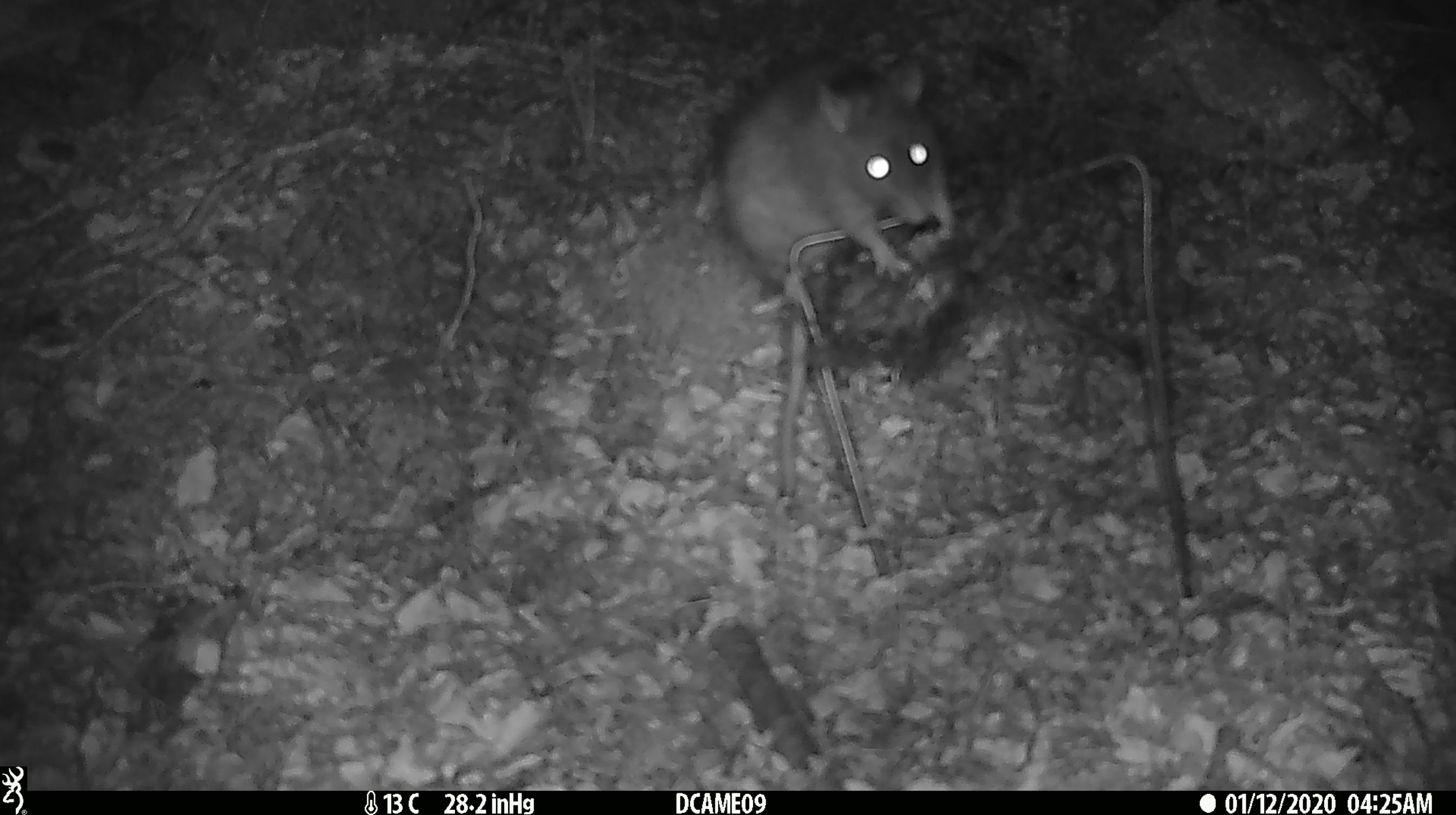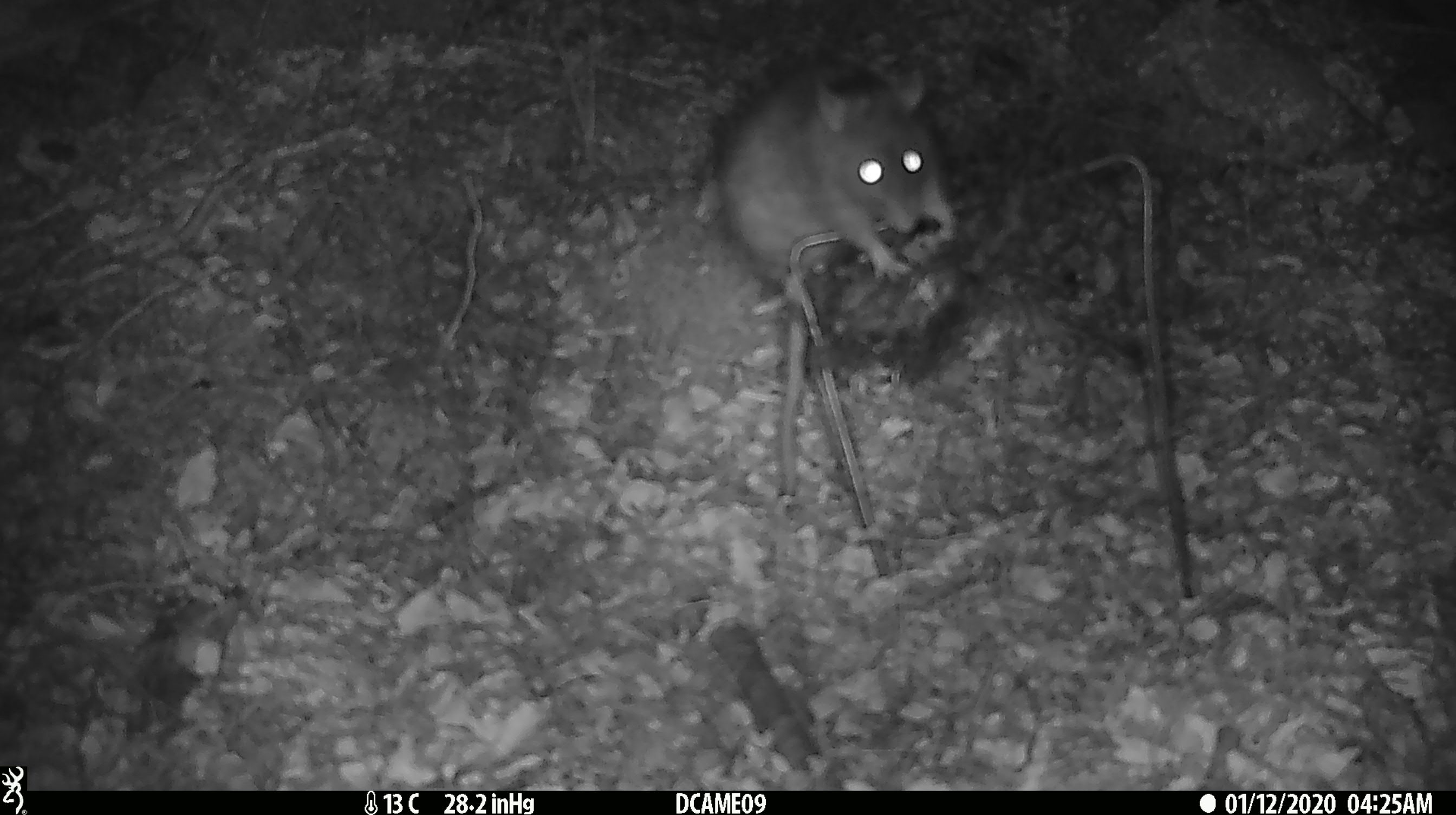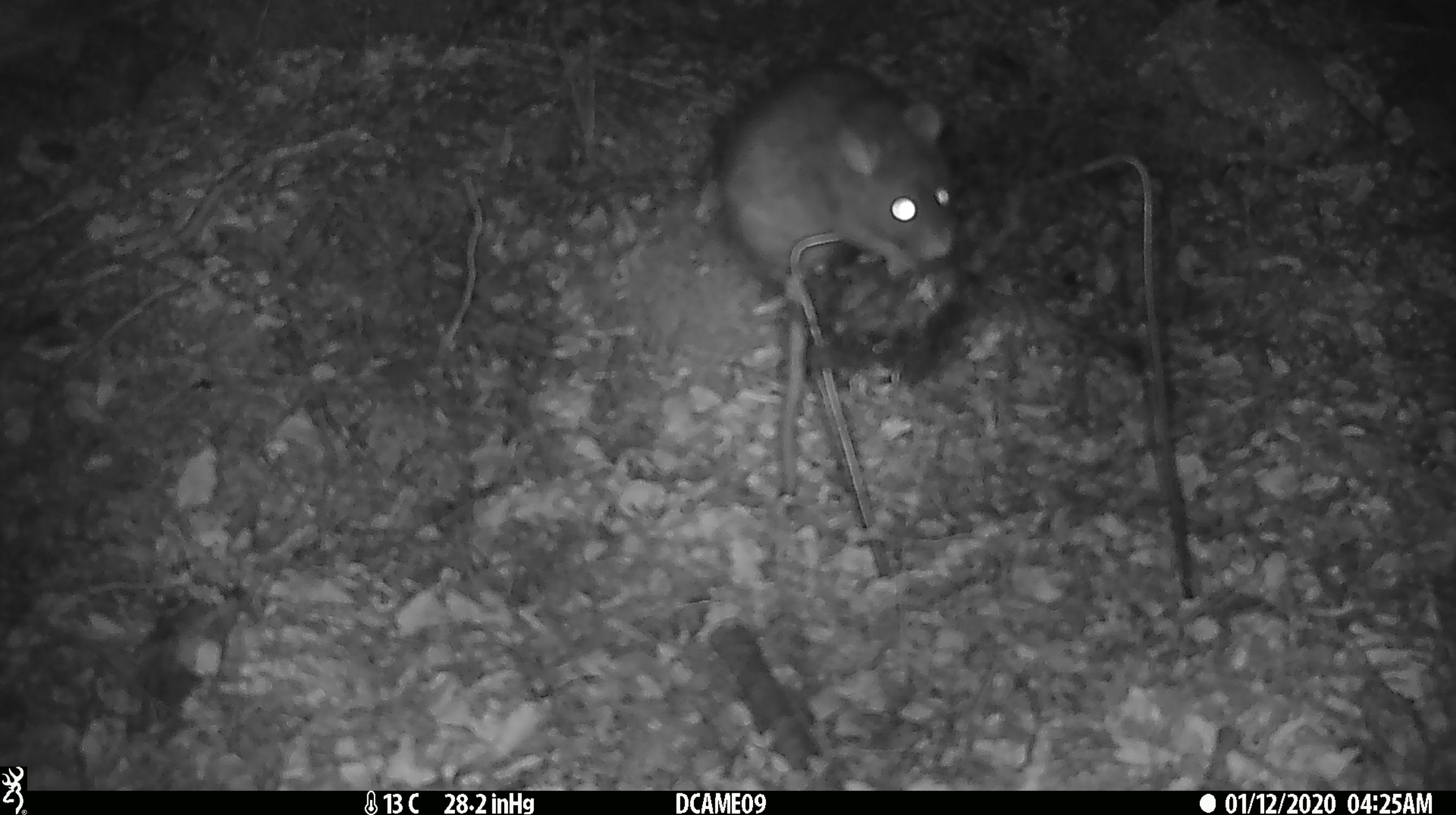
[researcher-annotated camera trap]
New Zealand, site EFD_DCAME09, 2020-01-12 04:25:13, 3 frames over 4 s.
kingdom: Animalia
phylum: Chordata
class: Mammalia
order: Rodentia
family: Muridae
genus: Rattus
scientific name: Rattus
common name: rat